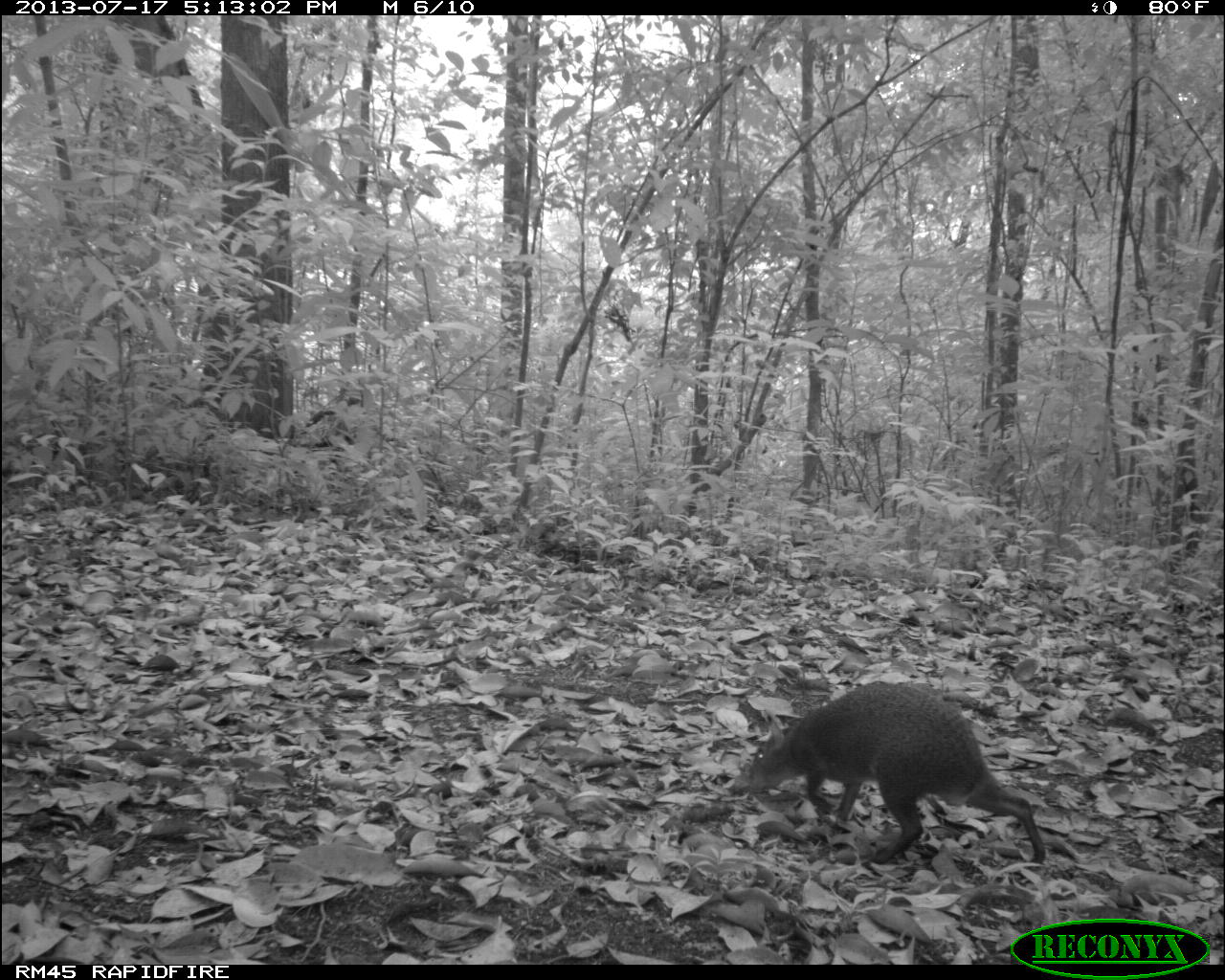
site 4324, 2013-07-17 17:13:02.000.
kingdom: Animalia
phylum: Chordata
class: Mammalia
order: Rodentia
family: Dasyproctidae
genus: Dasyprocta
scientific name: Dasyprocta punctata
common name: central american agouti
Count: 1.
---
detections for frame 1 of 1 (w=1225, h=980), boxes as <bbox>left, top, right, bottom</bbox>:
dasyprocta punctata: <bbox>727, 676, 1045, 864</bbox>